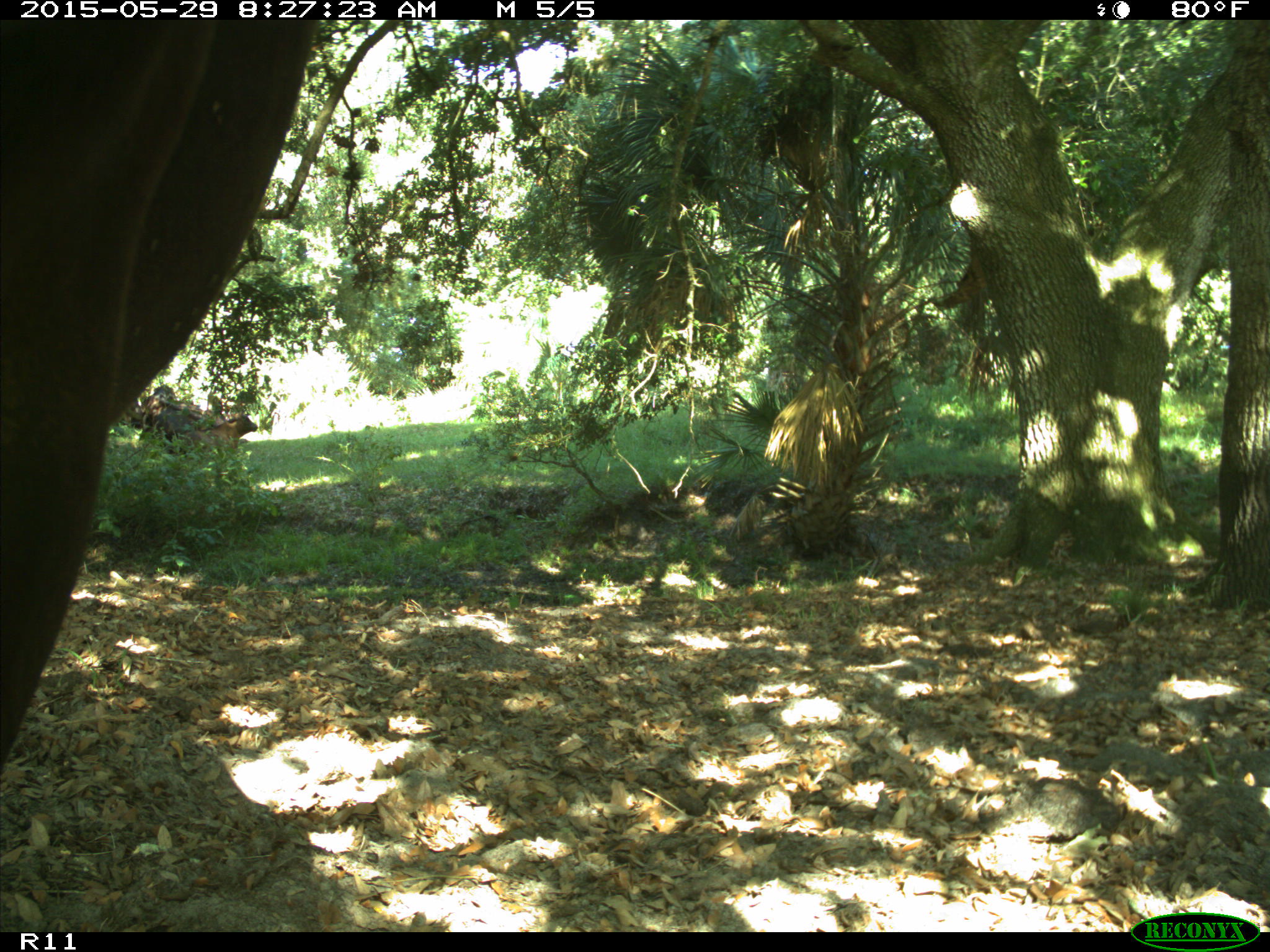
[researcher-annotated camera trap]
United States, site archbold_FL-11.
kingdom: Animalia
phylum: Chordata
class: Mammalia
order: Artiodactyla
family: Bovidae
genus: Bos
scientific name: Bos taurus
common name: domestic cow